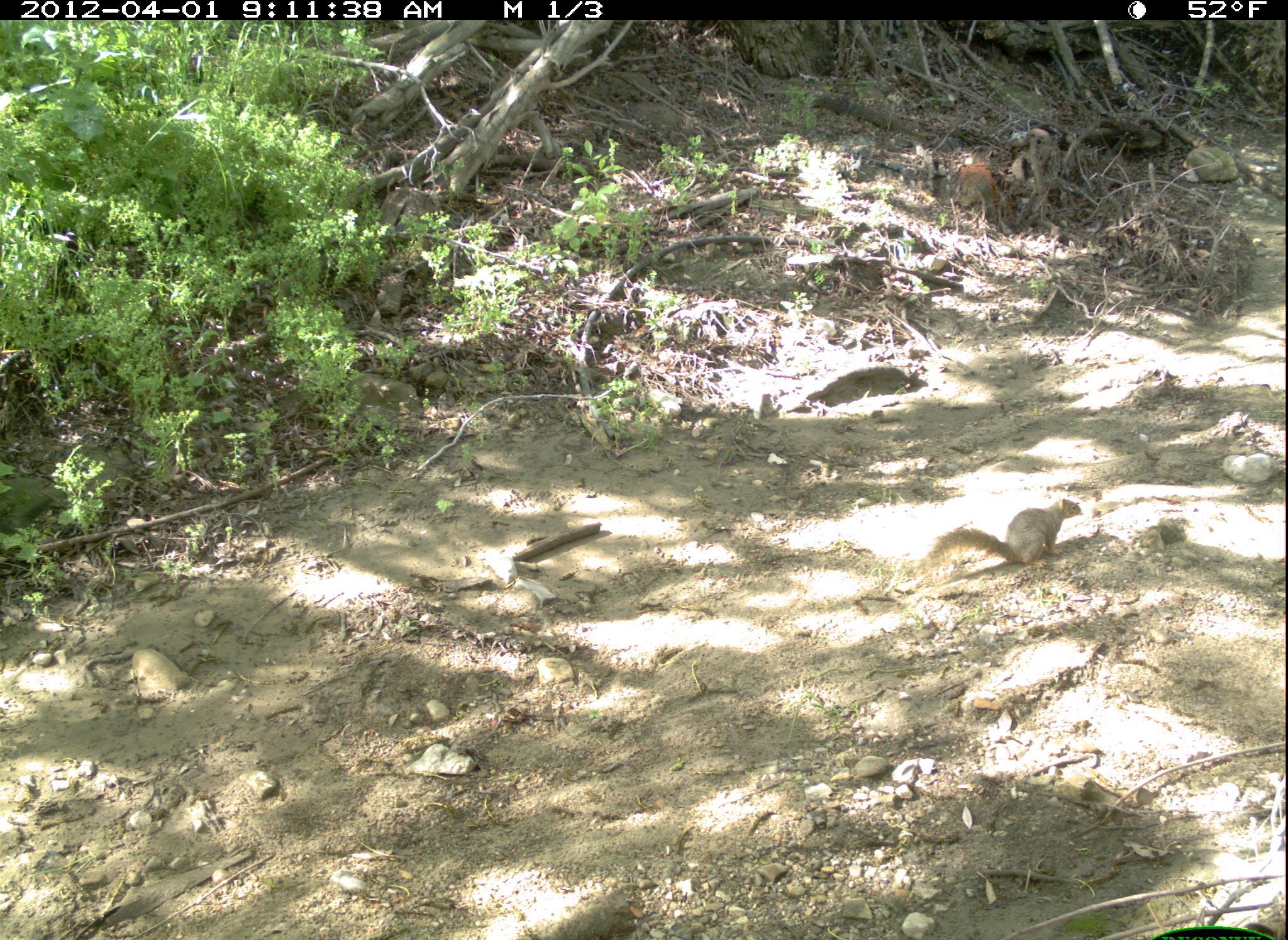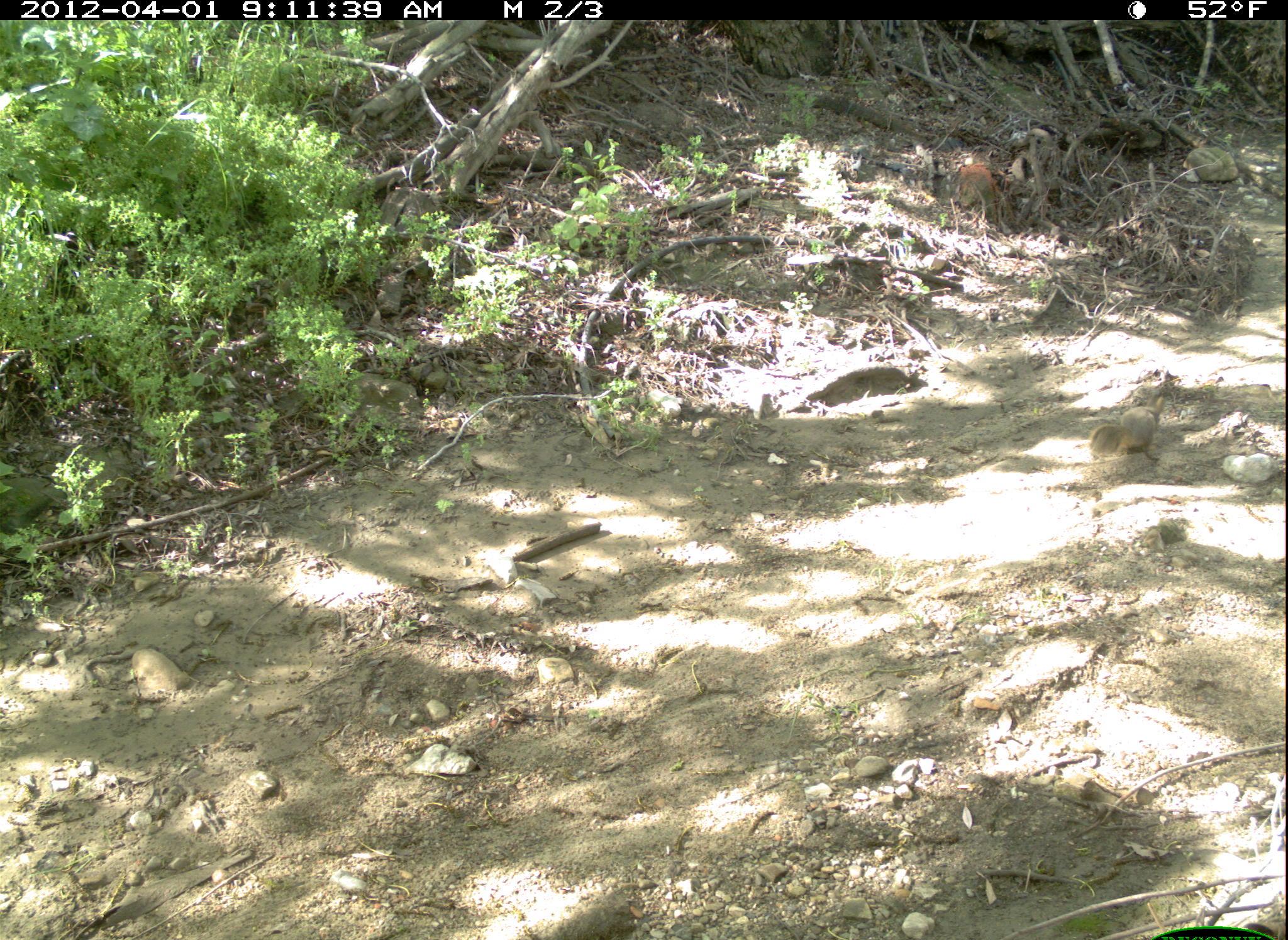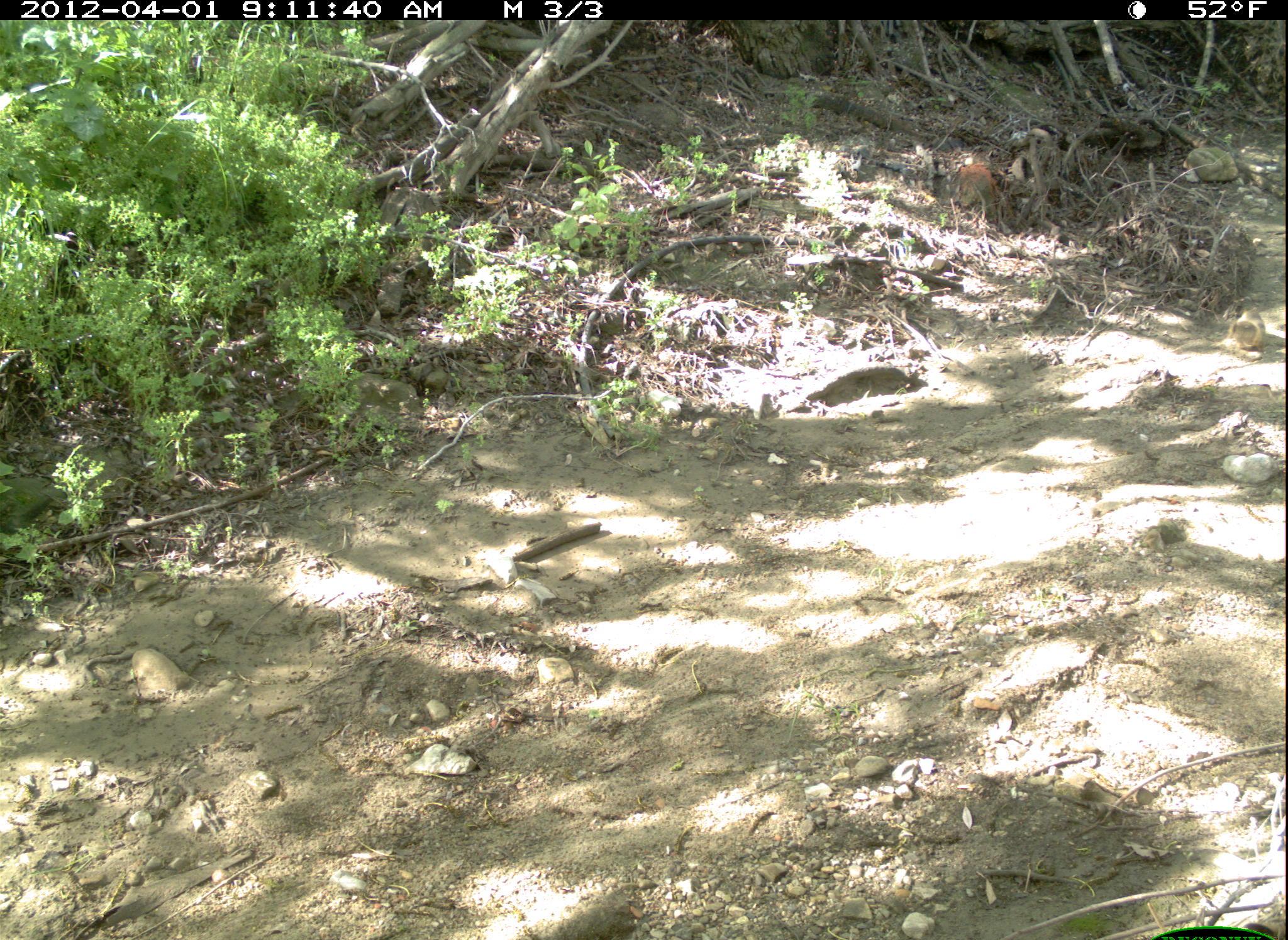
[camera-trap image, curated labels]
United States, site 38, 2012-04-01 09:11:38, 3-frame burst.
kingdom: Animalia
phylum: Chordata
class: Mammalia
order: Rodentia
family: Sciuridae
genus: Sciurus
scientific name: Sciurus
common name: squirrel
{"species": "squirrel (Sciurus)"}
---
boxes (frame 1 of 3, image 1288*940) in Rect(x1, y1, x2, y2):
squirrel: Rect(921, 490, 1088, 581)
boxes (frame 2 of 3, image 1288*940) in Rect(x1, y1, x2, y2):
squirrel: Rect(1086, 394, 1173, 469)